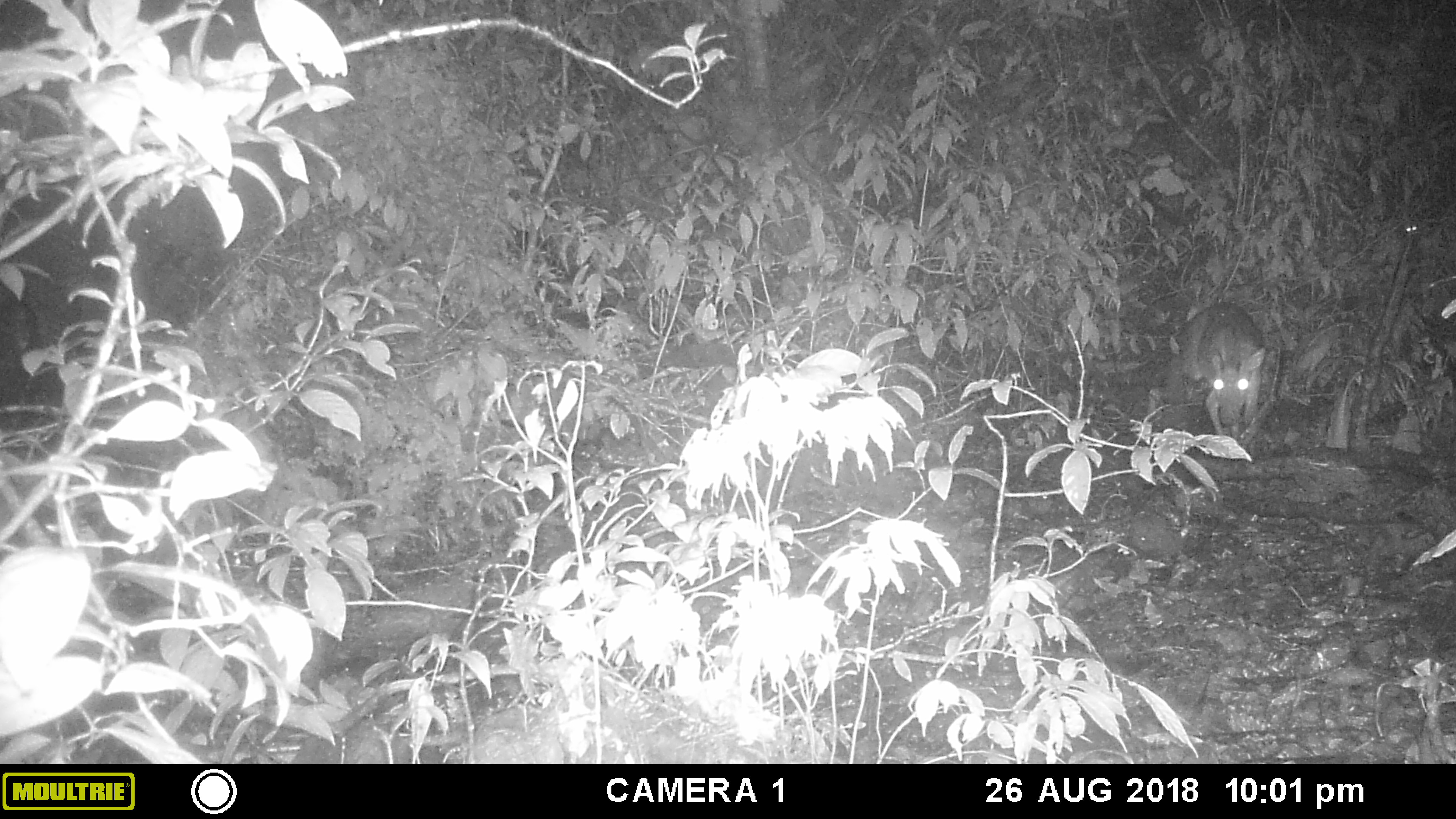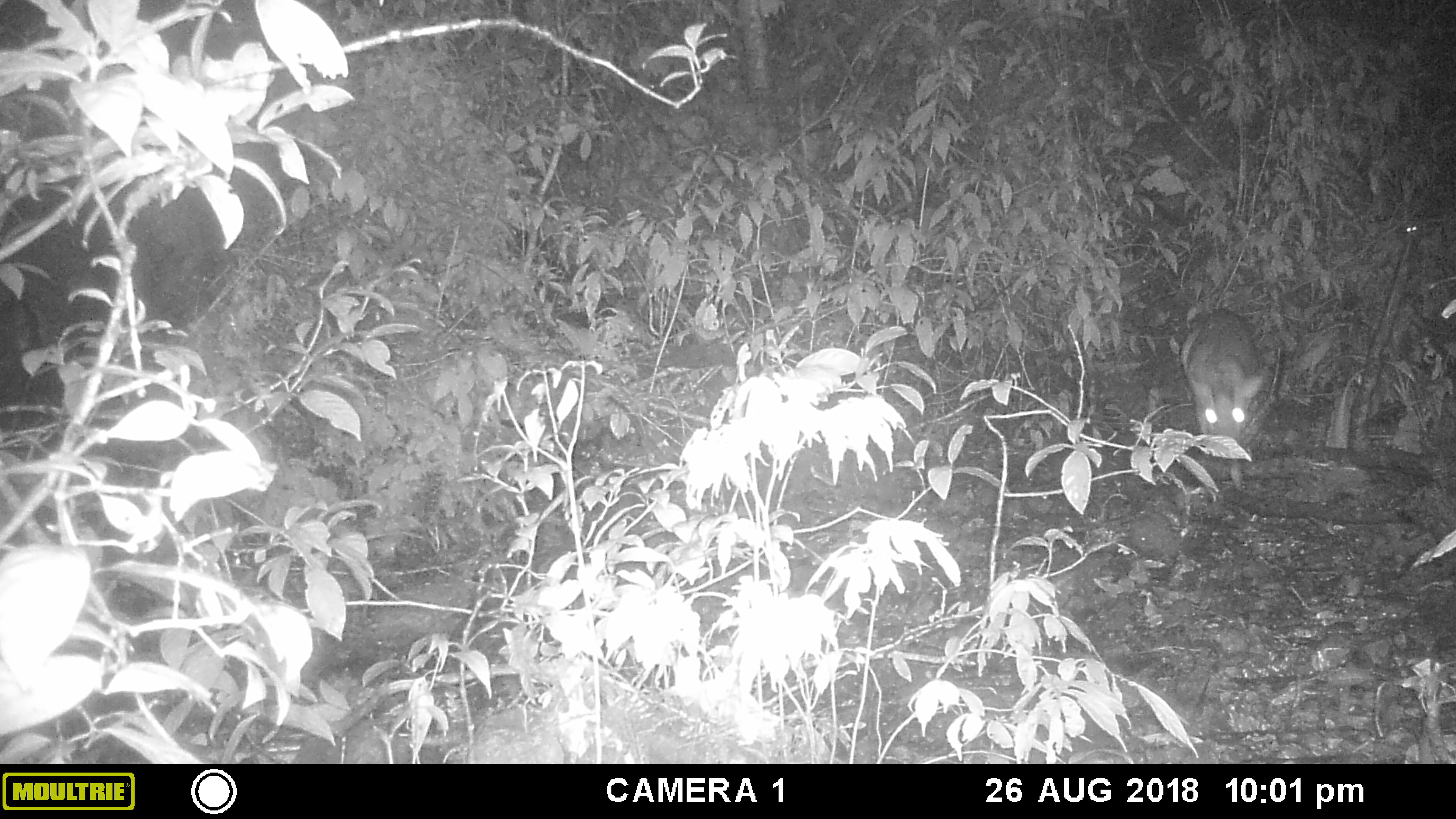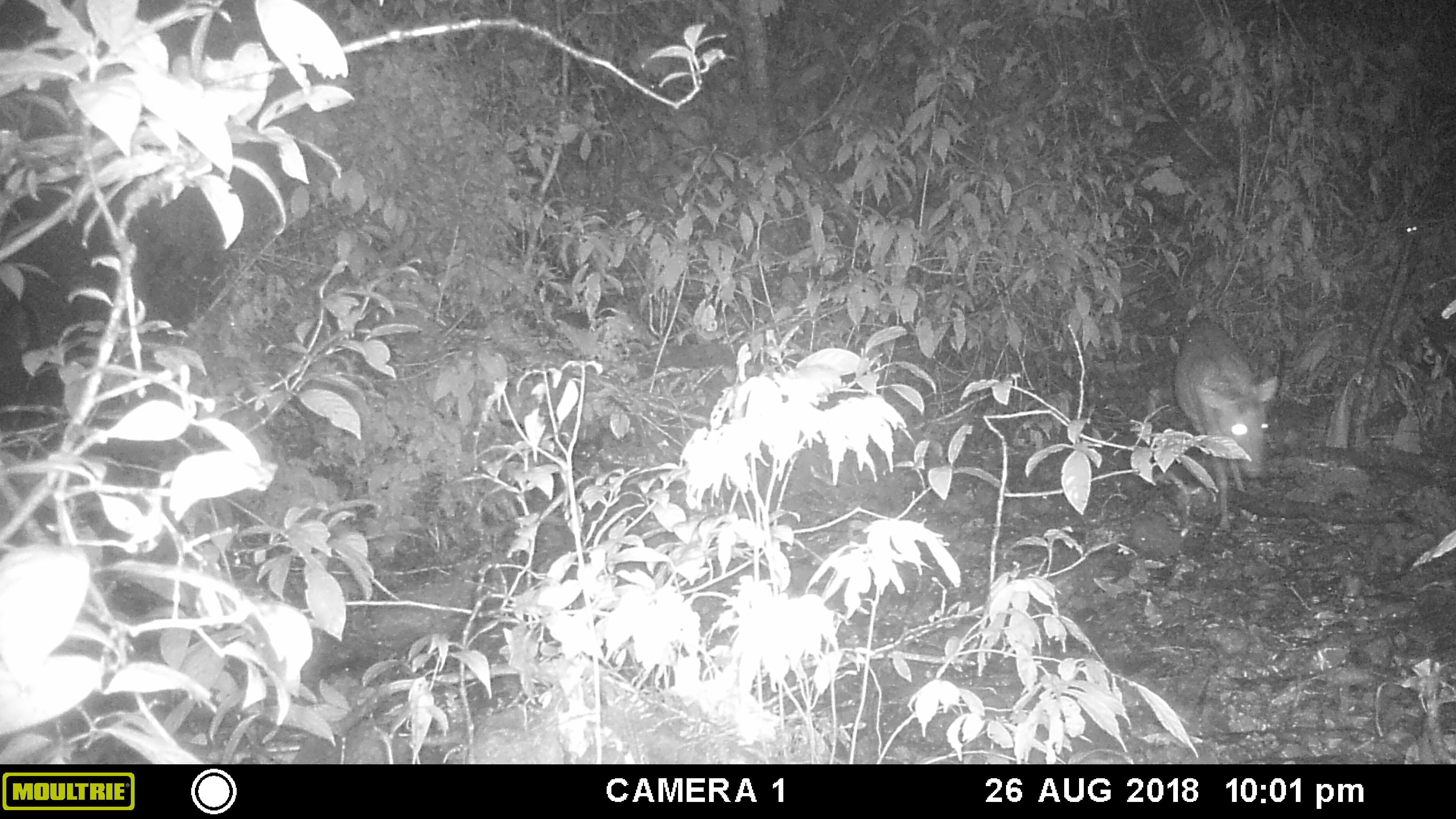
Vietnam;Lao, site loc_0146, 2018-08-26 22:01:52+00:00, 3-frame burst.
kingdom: Animalia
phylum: Chordata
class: Mammalia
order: Artiodactyla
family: Cervidae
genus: Muntiacus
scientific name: Muntiacus rooseveltorum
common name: roosevelt's muntjac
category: roosevelts muntjac group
Roosevelts muntjac group (roosevelt's muntjac) (Muntiacus rooseveltorum). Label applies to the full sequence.